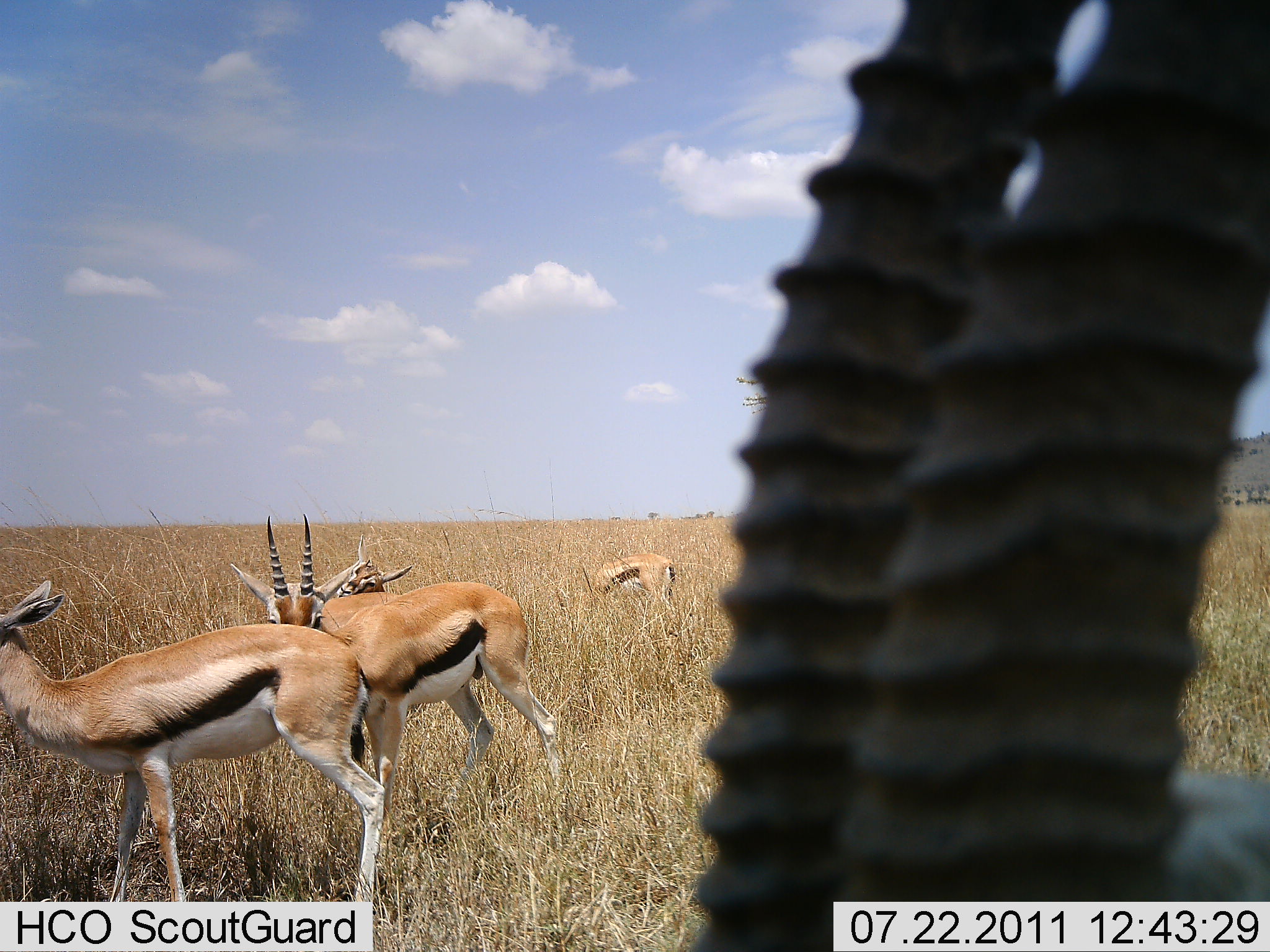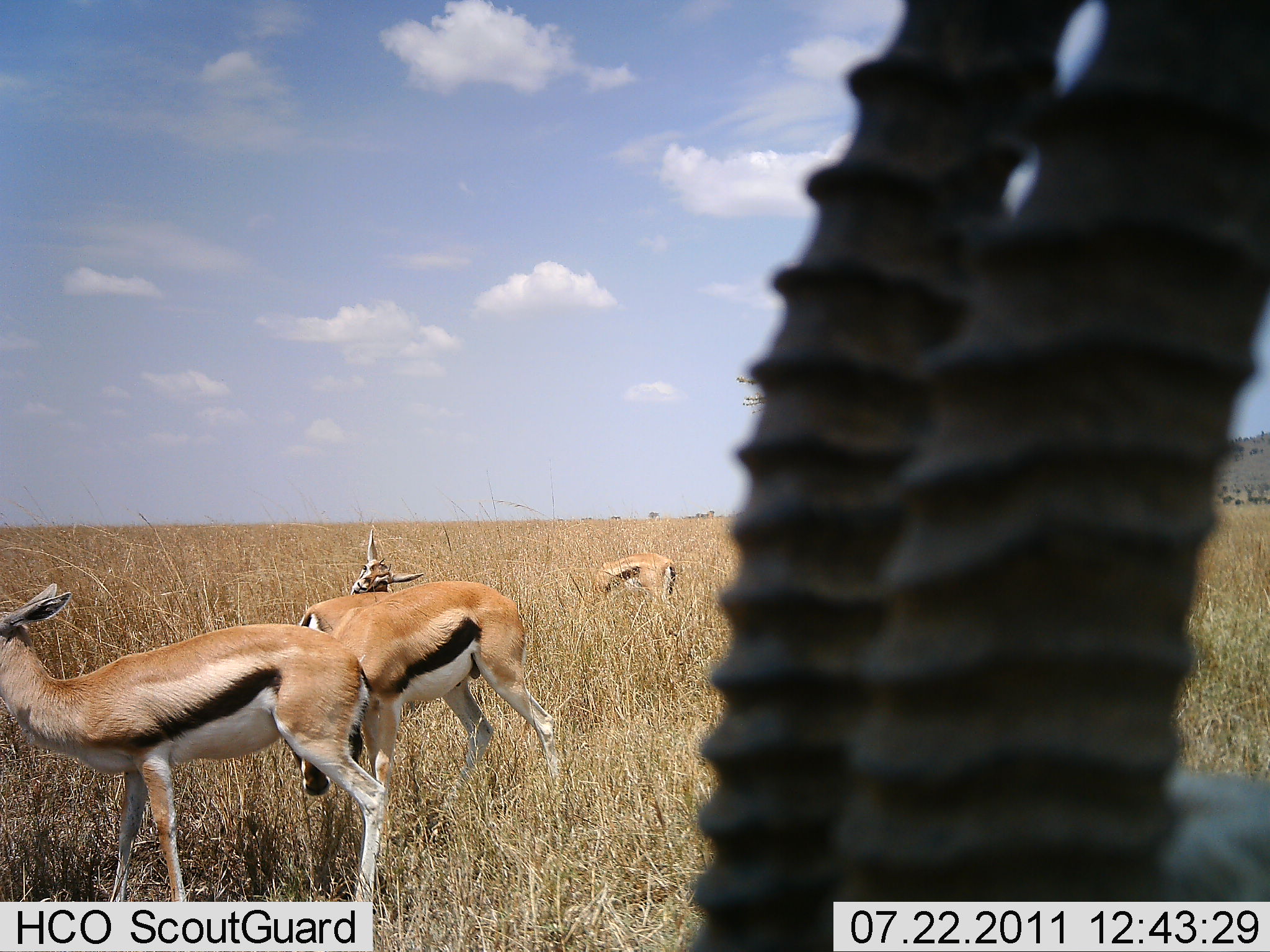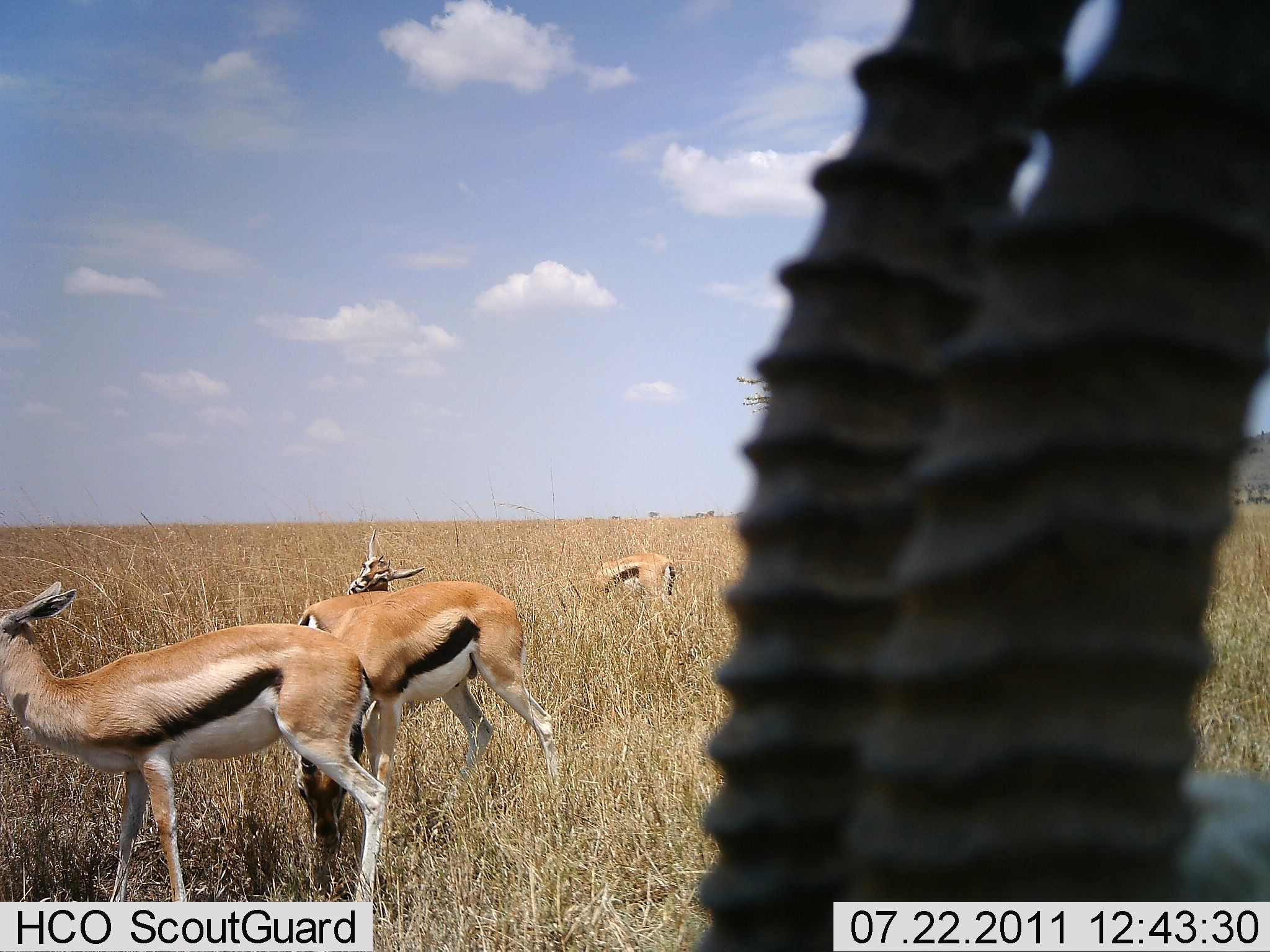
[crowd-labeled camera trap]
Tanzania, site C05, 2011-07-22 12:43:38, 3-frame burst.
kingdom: Animalia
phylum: Chordata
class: Mammalia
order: Artiodactyla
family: Bovidae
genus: Eudorcas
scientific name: Eudorcas thomsonii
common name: thomson's gazelle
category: gazellethomsons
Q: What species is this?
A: Gazellethomsons (thomson's gazelle) (Eudorcas thomsonii).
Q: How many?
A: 5.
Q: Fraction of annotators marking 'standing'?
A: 82%.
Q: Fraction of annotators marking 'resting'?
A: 0%.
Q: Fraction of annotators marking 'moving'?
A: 0%.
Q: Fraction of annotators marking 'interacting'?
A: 18%.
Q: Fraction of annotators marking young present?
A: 0%.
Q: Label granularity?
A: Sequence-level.